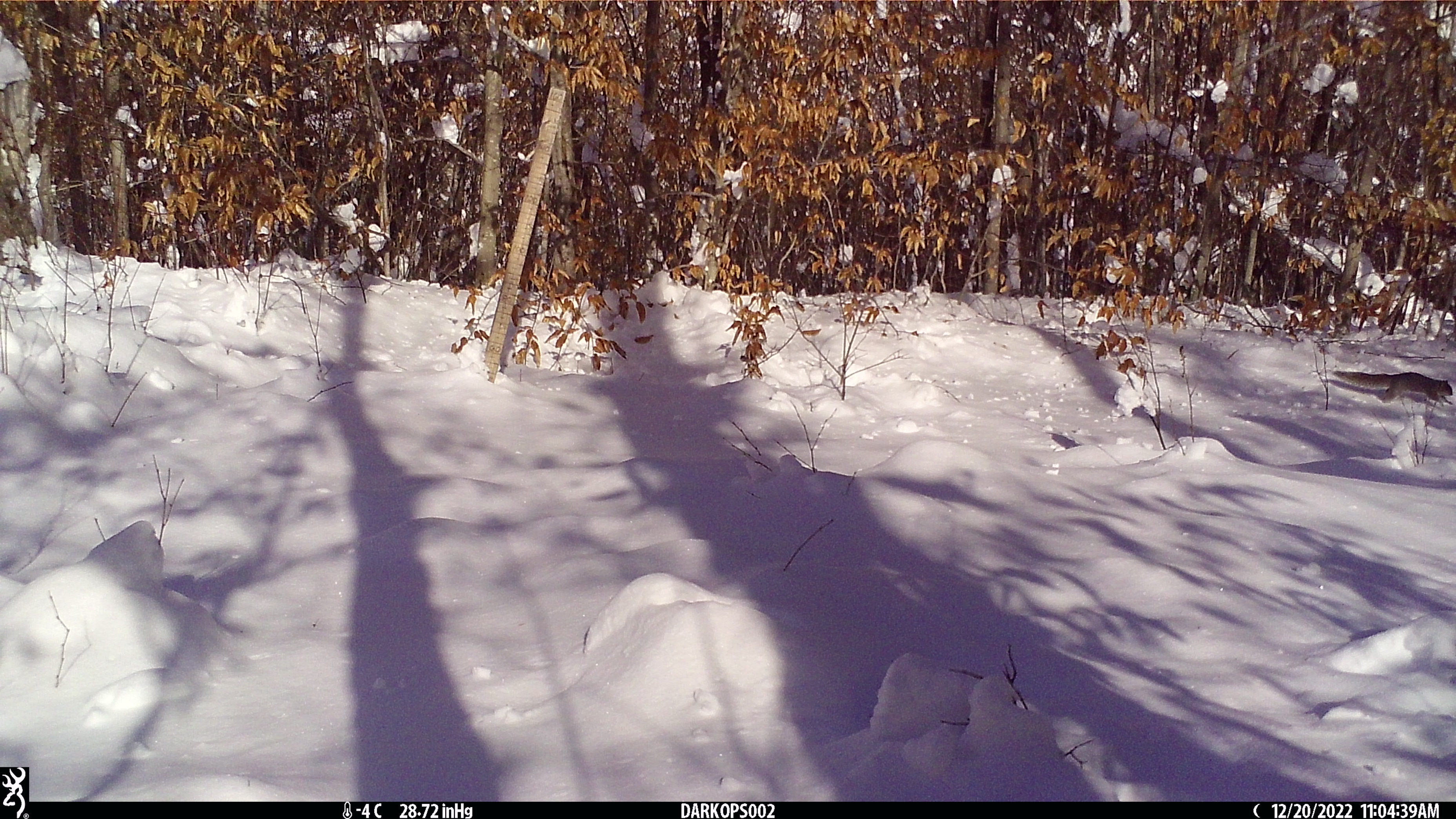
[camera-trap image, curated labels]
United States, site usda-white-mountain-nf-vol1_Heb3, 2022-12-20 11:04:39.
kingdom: Animalia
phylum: Chordata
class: Mammalia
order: Rodentia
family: Sciuridae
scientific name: Sciuridae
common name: squirrel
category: squirrel sp.